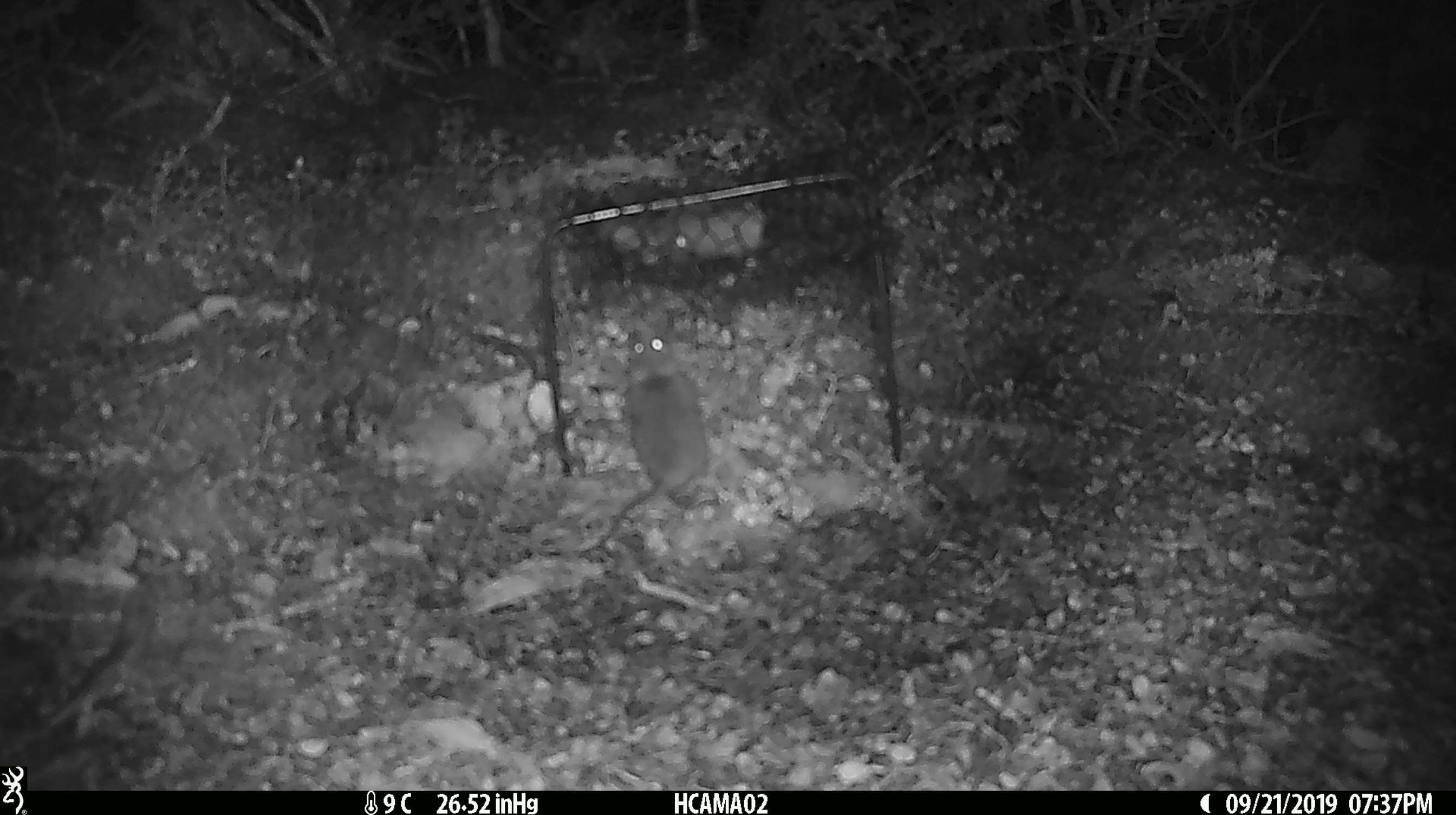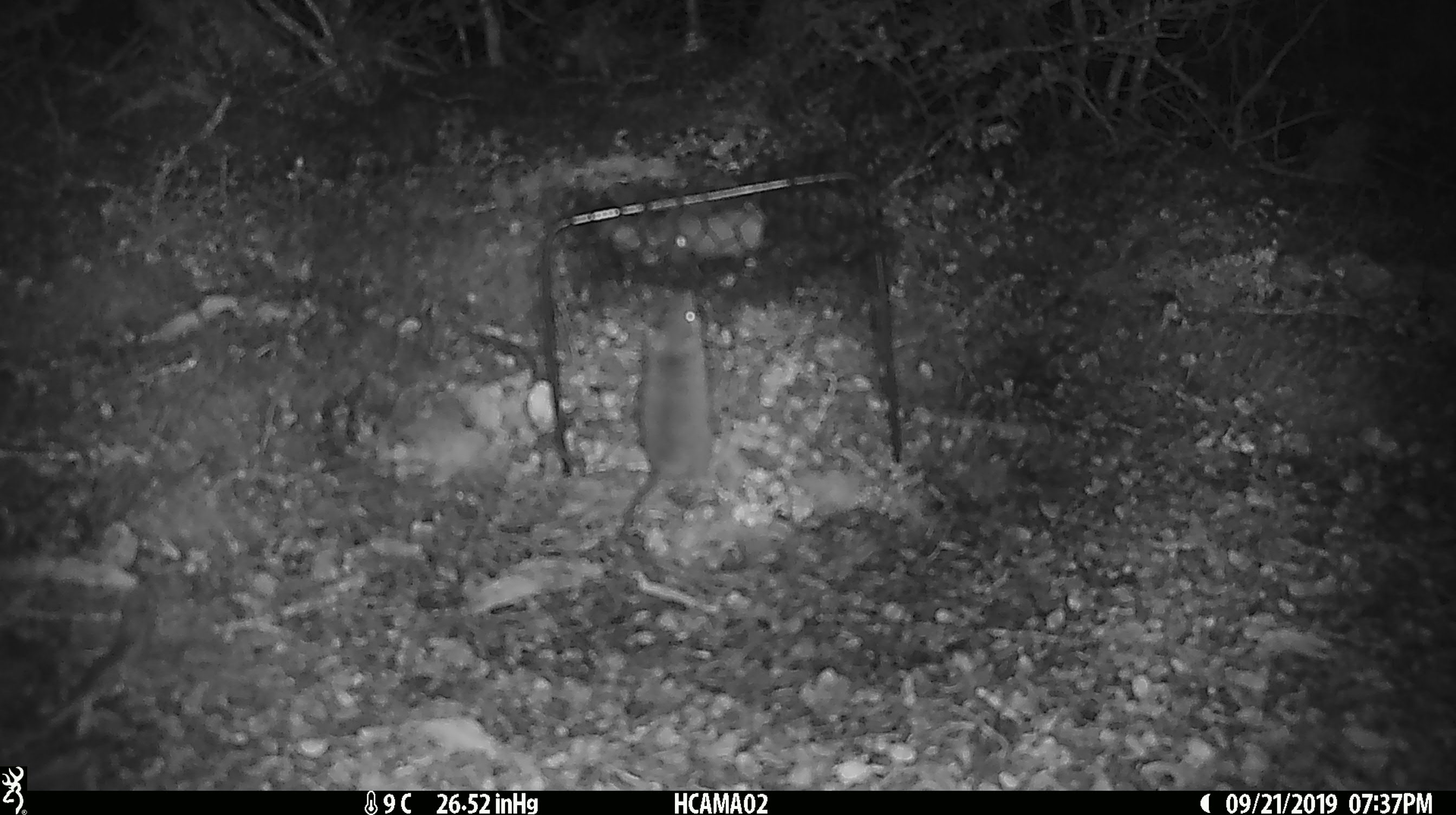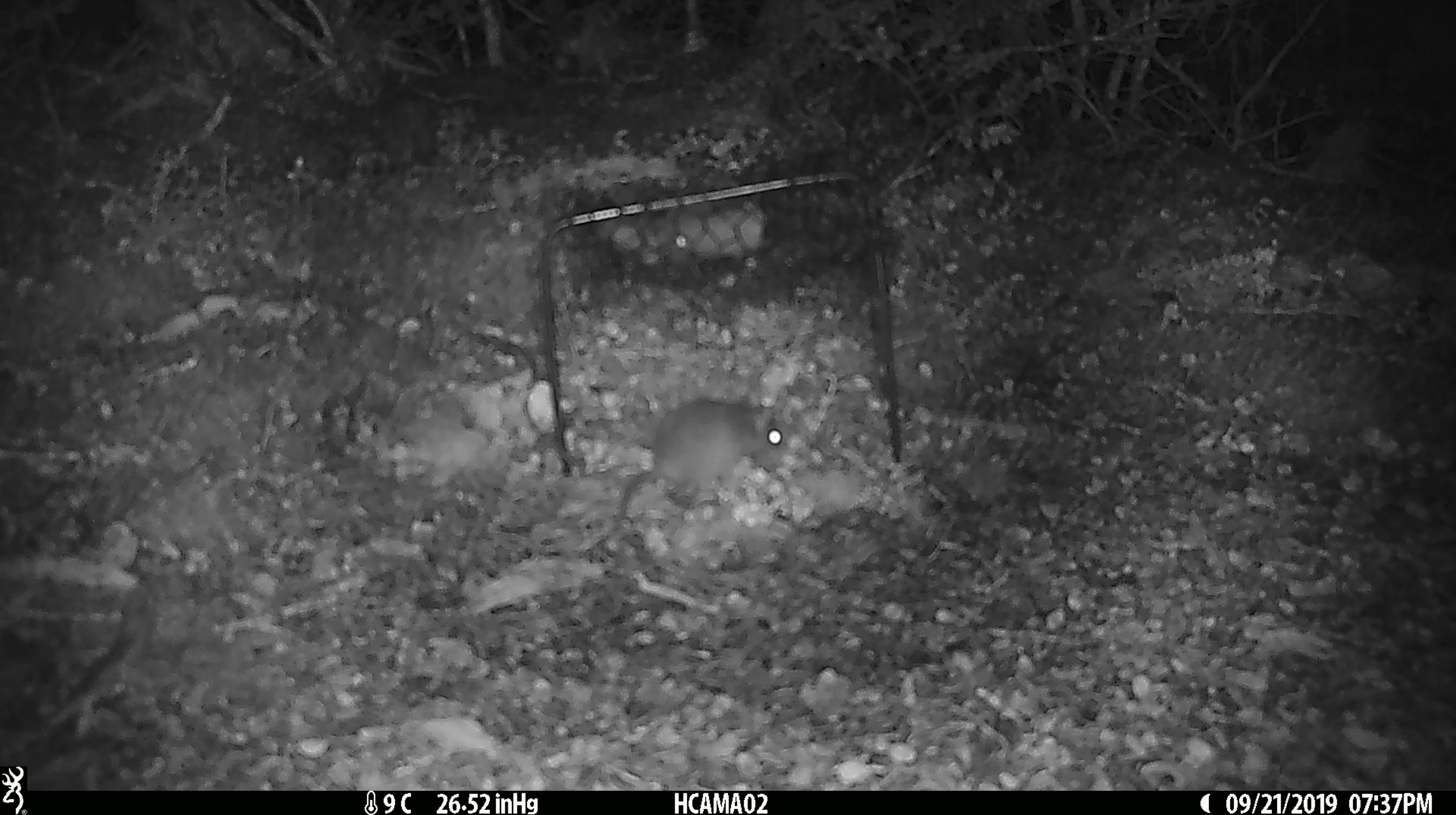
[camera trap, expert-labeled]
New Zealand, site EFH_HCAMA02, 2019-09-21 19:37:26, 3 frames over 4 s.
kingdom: Animalia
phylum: Chordata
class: Mammalia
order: Rodentia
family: Muridae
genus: Mus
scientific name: Mus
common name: mouse